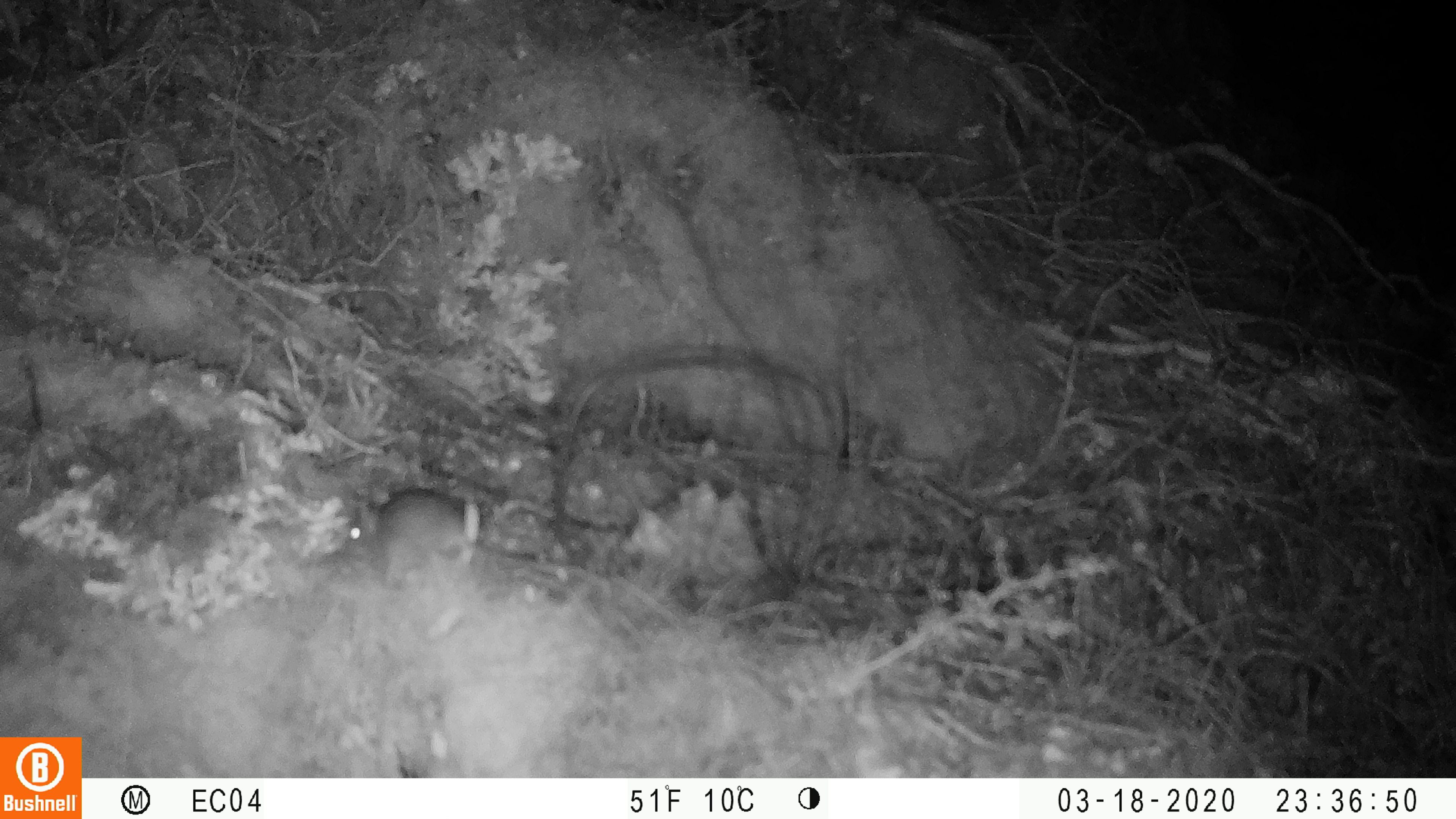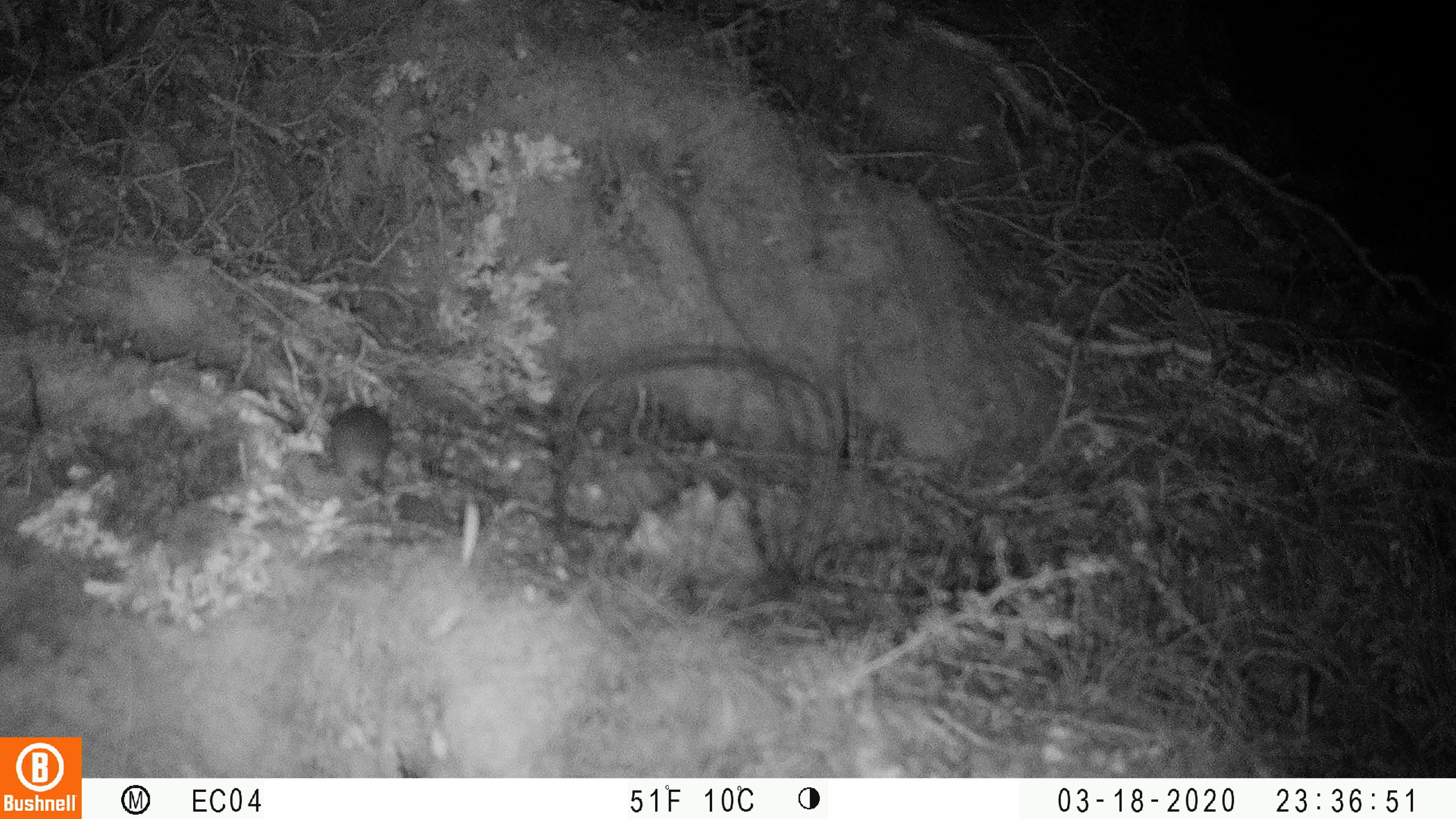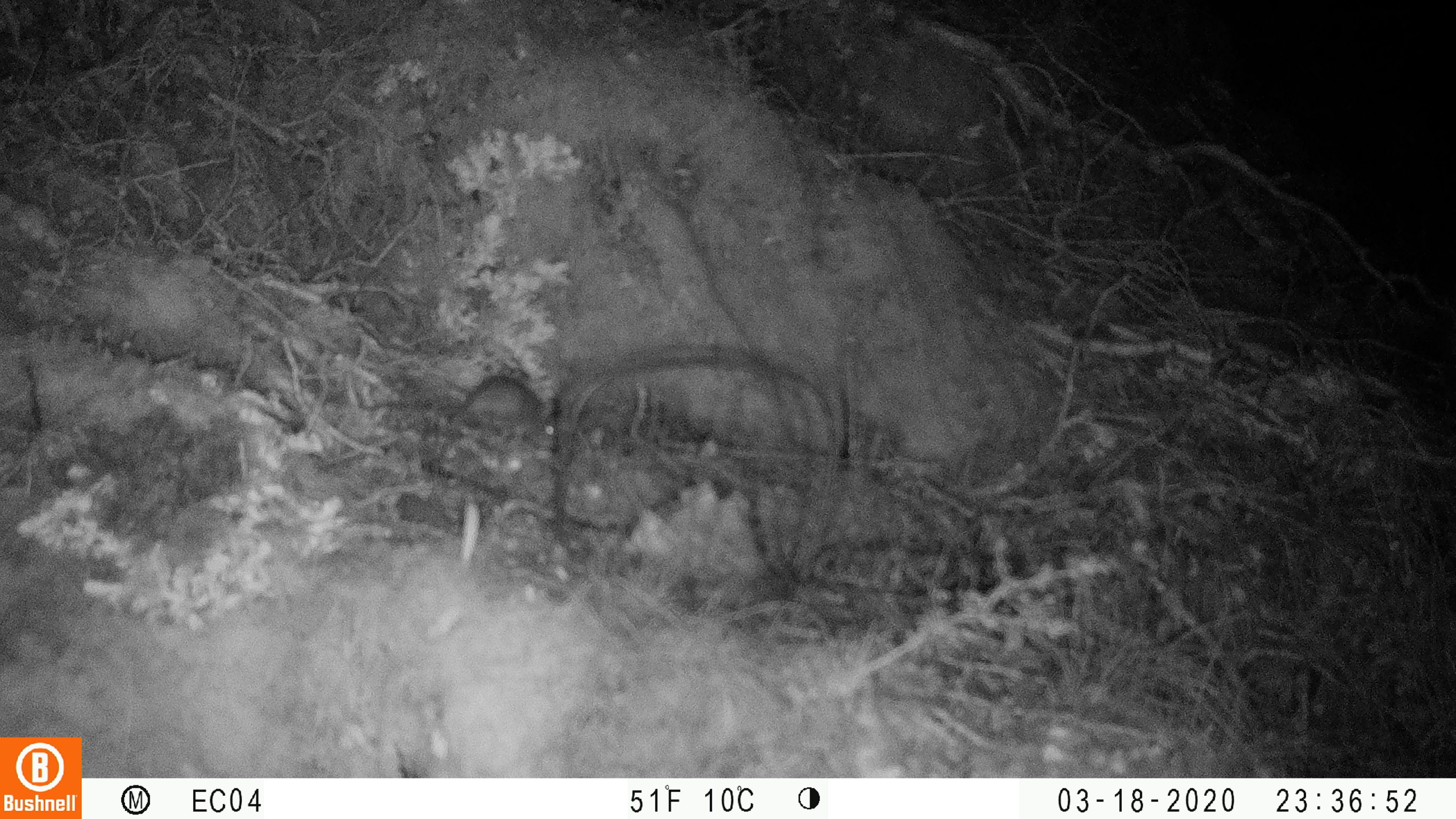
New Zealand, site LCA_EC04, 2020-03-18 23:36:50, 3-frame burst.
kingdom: Animalia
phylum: Chordata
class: Mammalia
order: Rodentia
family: Muridae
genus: Mus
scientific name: Mus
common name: mouse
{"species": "mouse (Mus)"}